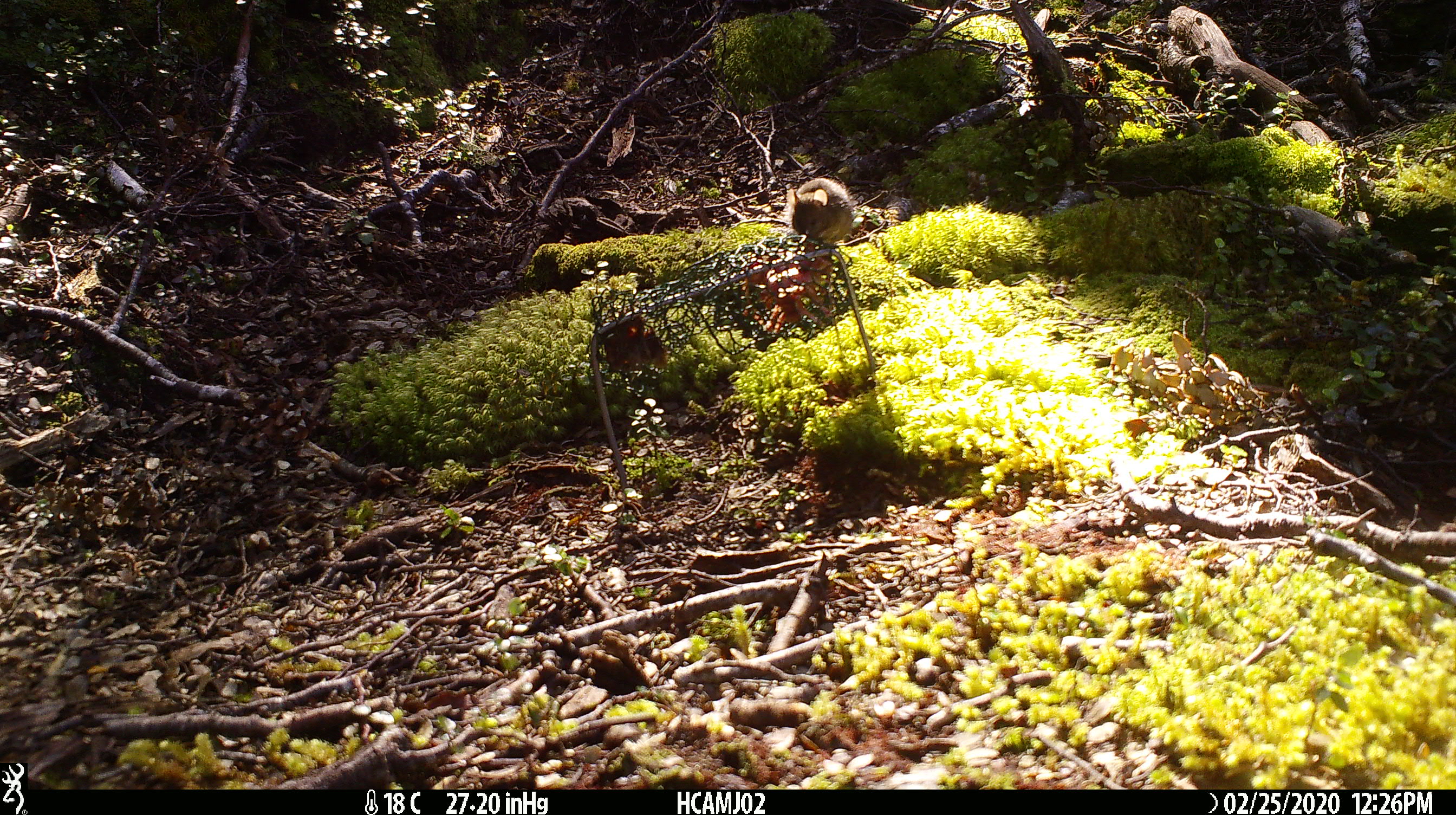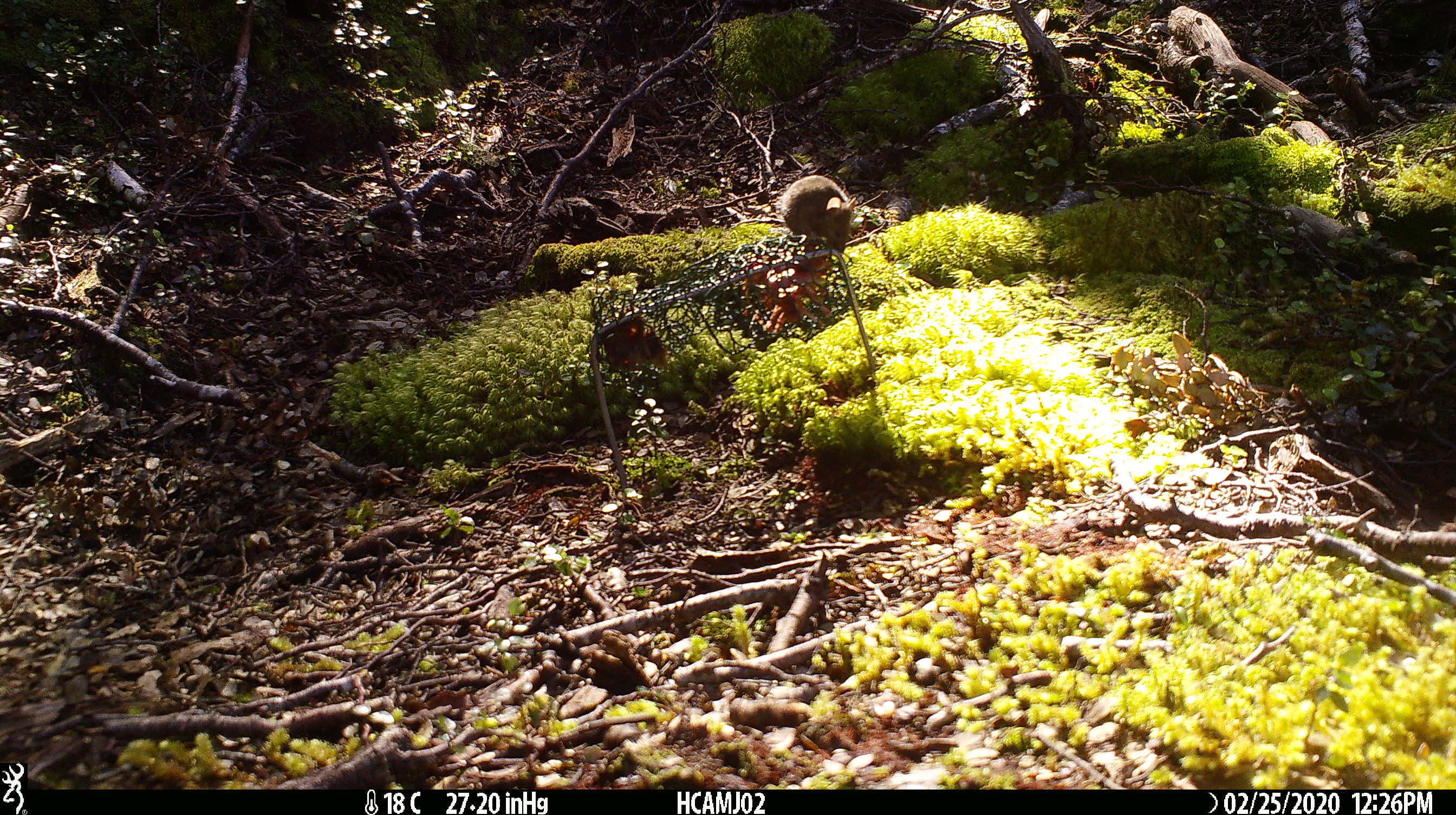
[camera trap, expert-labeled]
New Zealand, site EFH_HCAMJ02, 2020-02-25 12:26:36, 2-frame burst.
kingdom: Animalia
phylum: Chordata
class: Mammalia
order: Rodentia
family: Muridae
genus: Mus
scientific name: Mus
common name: mouse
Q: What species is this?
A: Mouse (Mus).